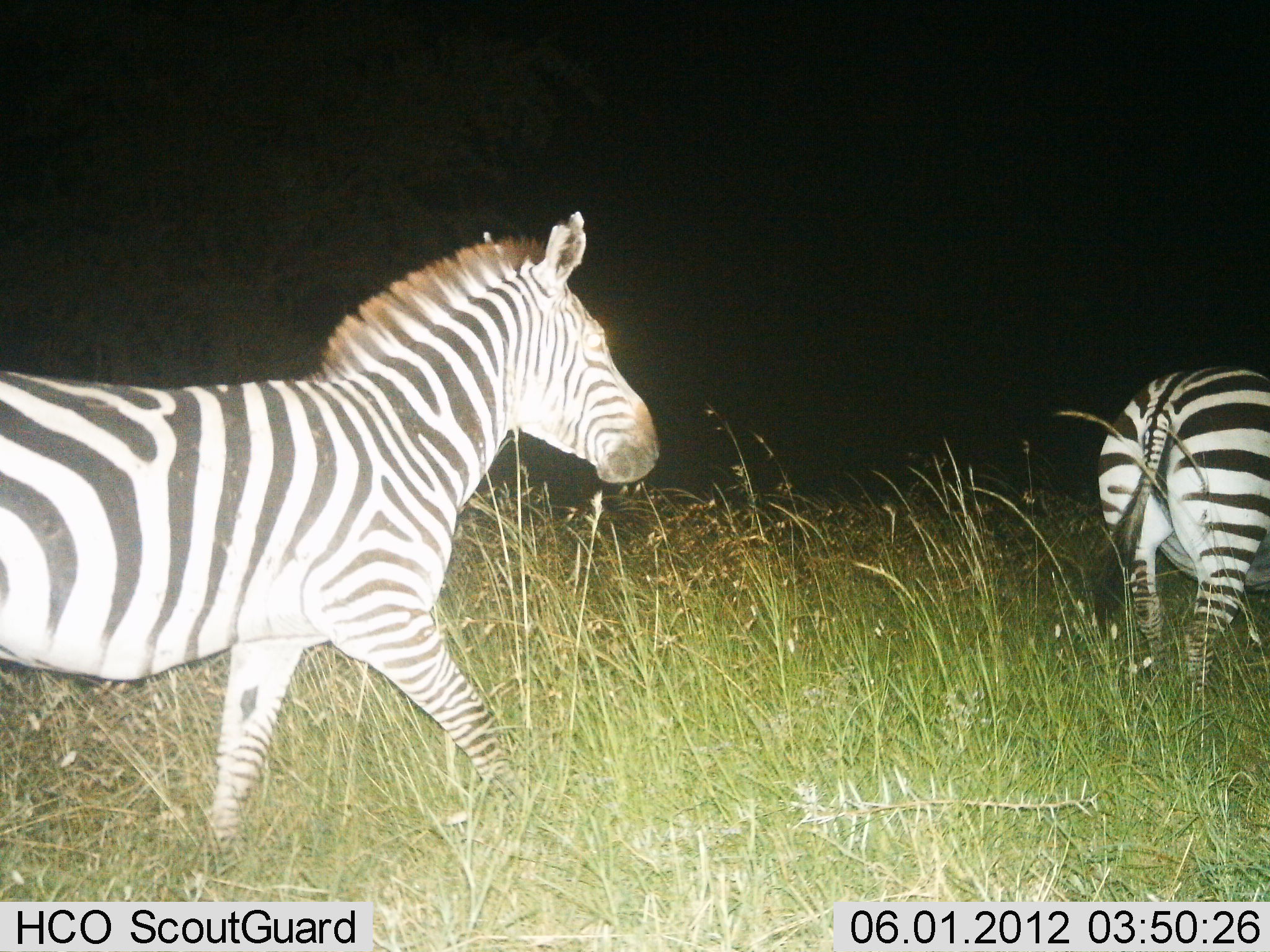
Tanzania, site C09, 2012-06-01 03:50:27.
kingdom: Animalia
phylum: Chordata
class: Mammalia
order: Perissodactyla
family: Equidae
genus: Equus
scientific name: Equus quagga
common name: plains zebra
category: zebra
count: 2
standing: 50%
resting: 0%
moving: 50%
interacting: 0%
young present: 0%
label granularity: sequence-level